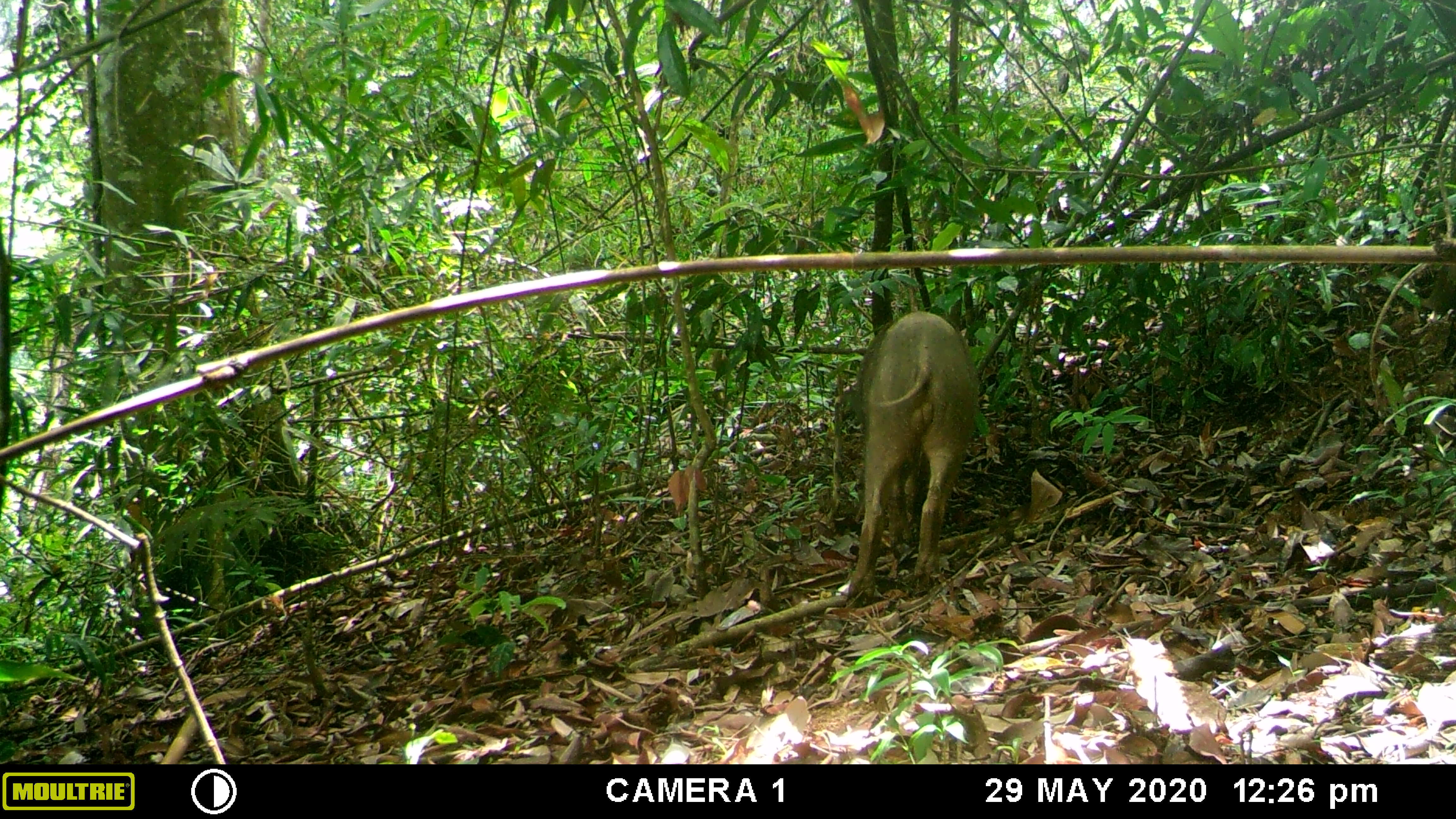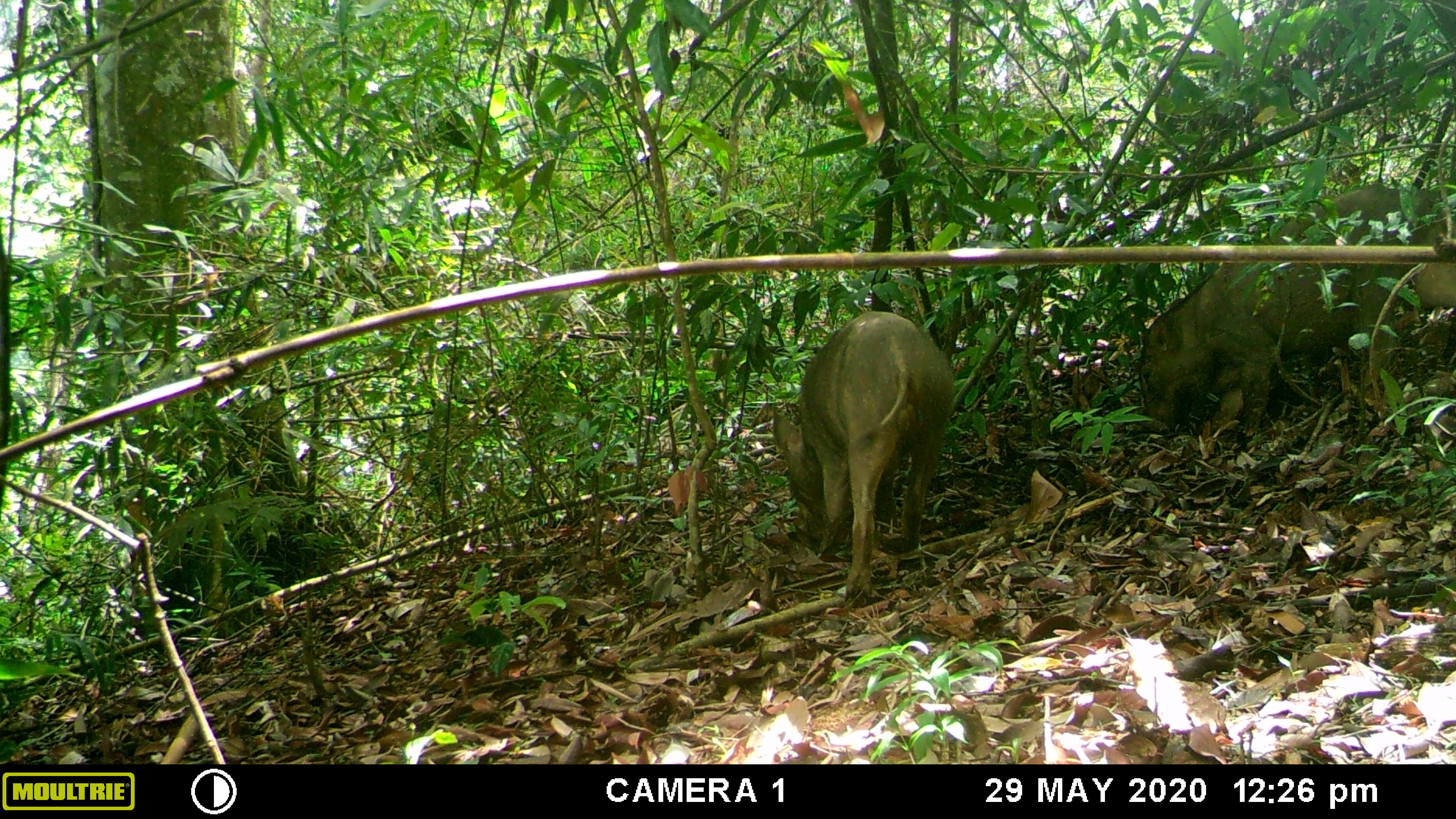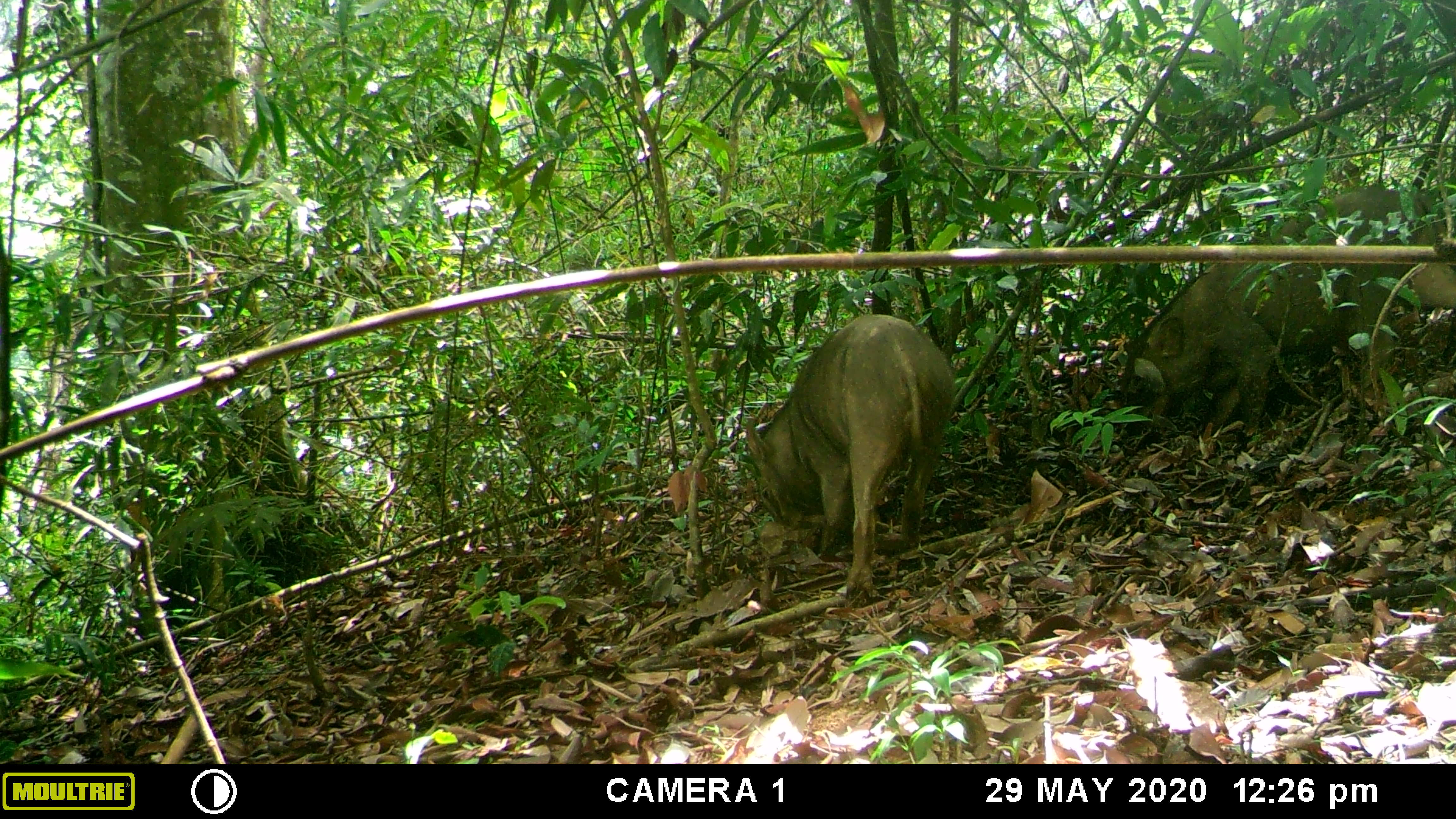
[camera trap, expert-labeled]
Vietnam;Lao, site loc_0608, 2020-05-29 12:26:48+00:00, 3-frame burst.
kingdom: Animalia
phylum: Chordata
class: Mammalia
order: Artiodactyla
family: Suidae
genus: Sus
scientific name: Sus scrofa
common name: eurasian wild pig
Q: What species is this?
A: Eurasian wild pig (Sus scrofa).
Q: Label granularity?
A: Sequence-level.